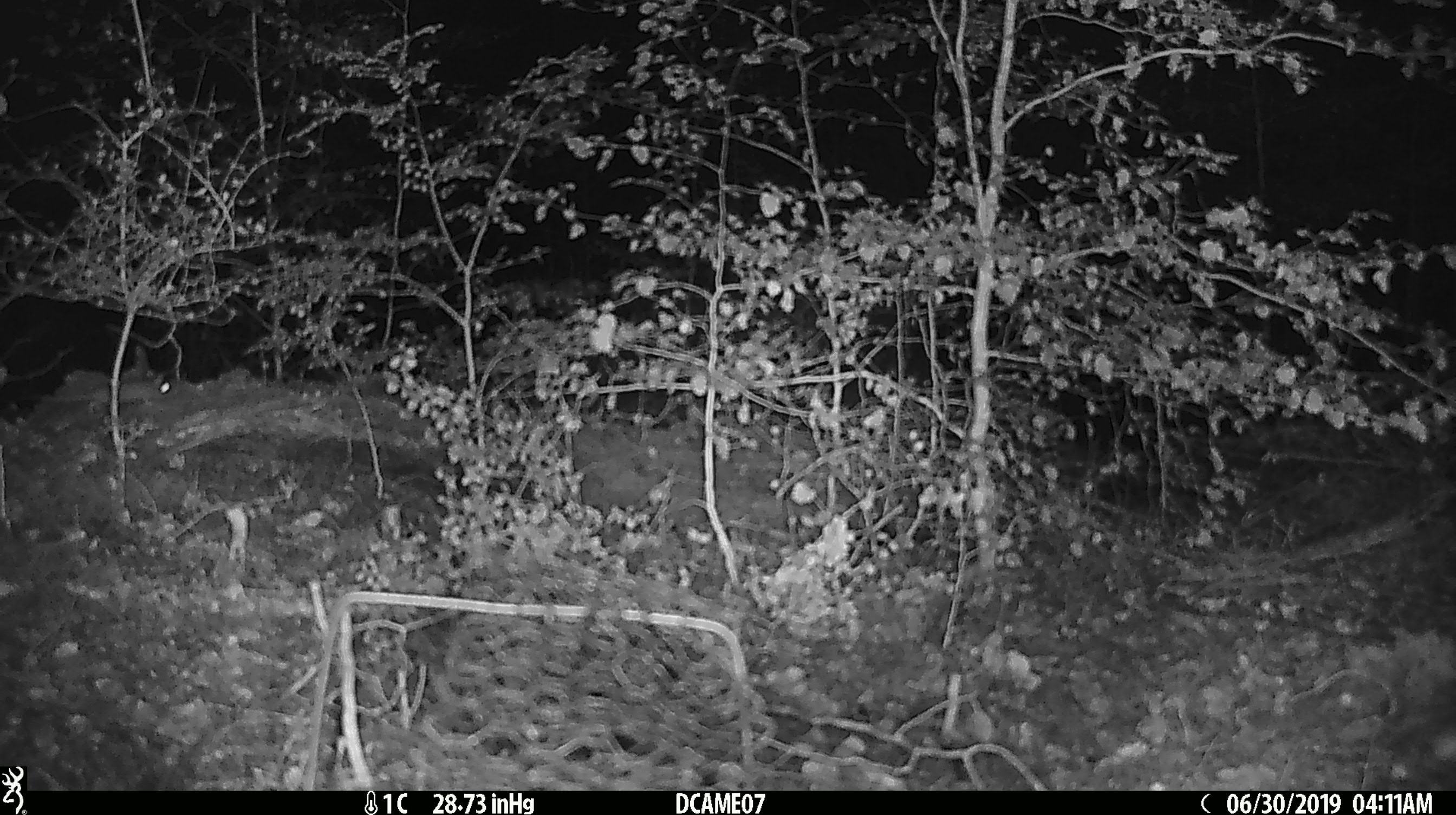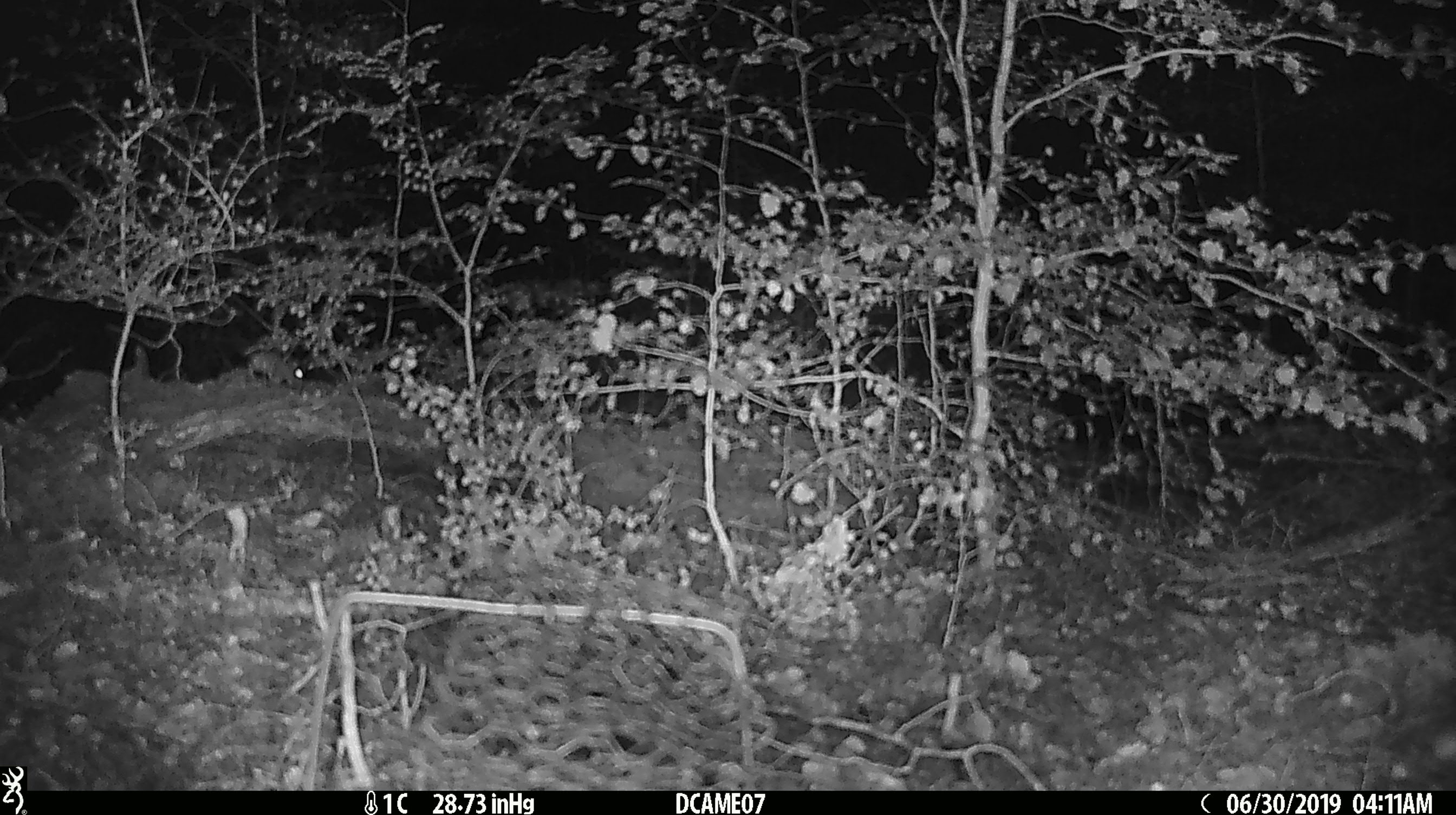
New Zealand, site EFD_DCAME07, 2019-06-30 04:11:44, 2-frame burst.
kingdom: Animalia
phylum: Chordata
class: Mammalia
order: Rodentia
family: Muridae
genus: Mus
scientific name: Mus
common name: mouse